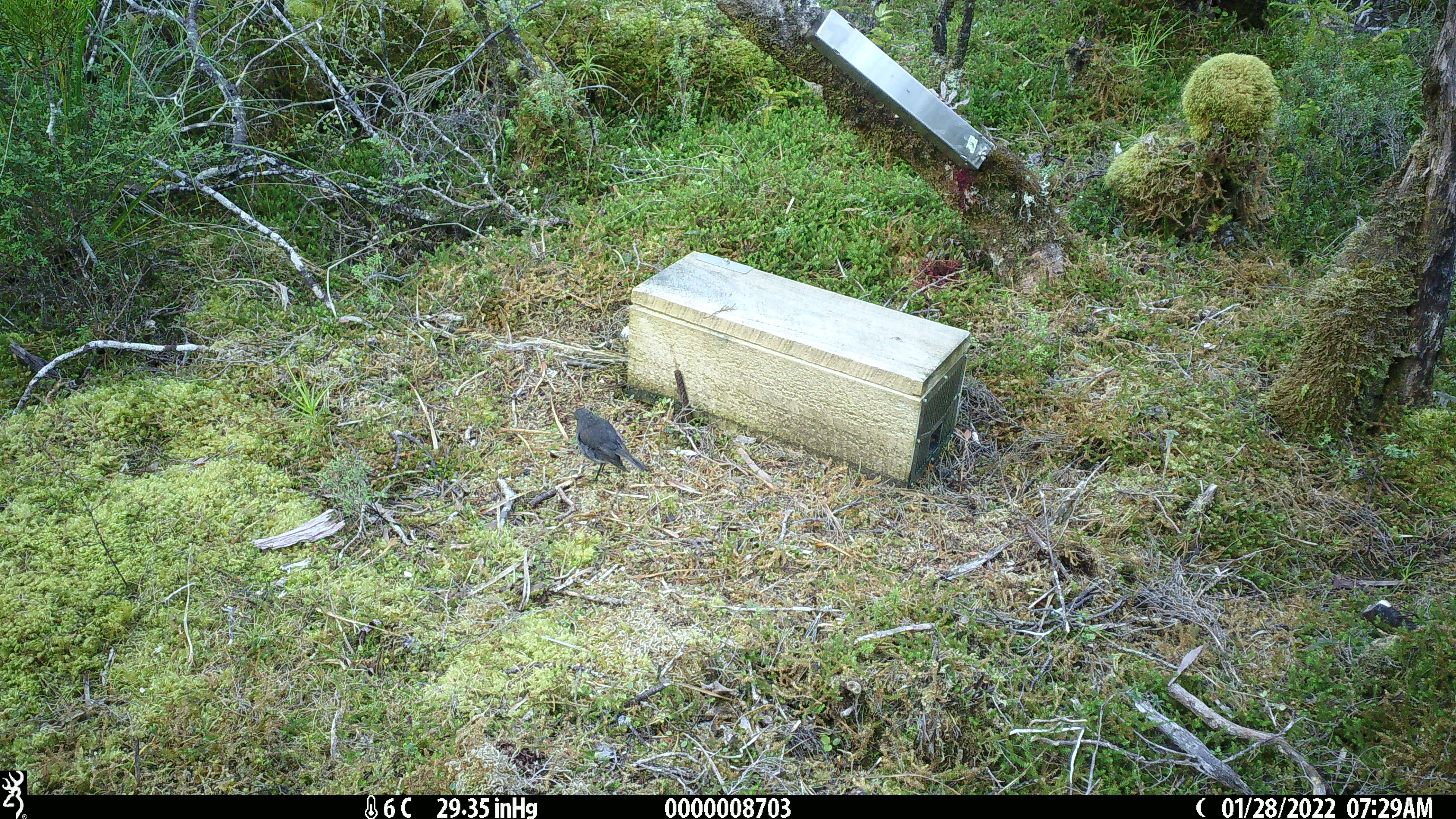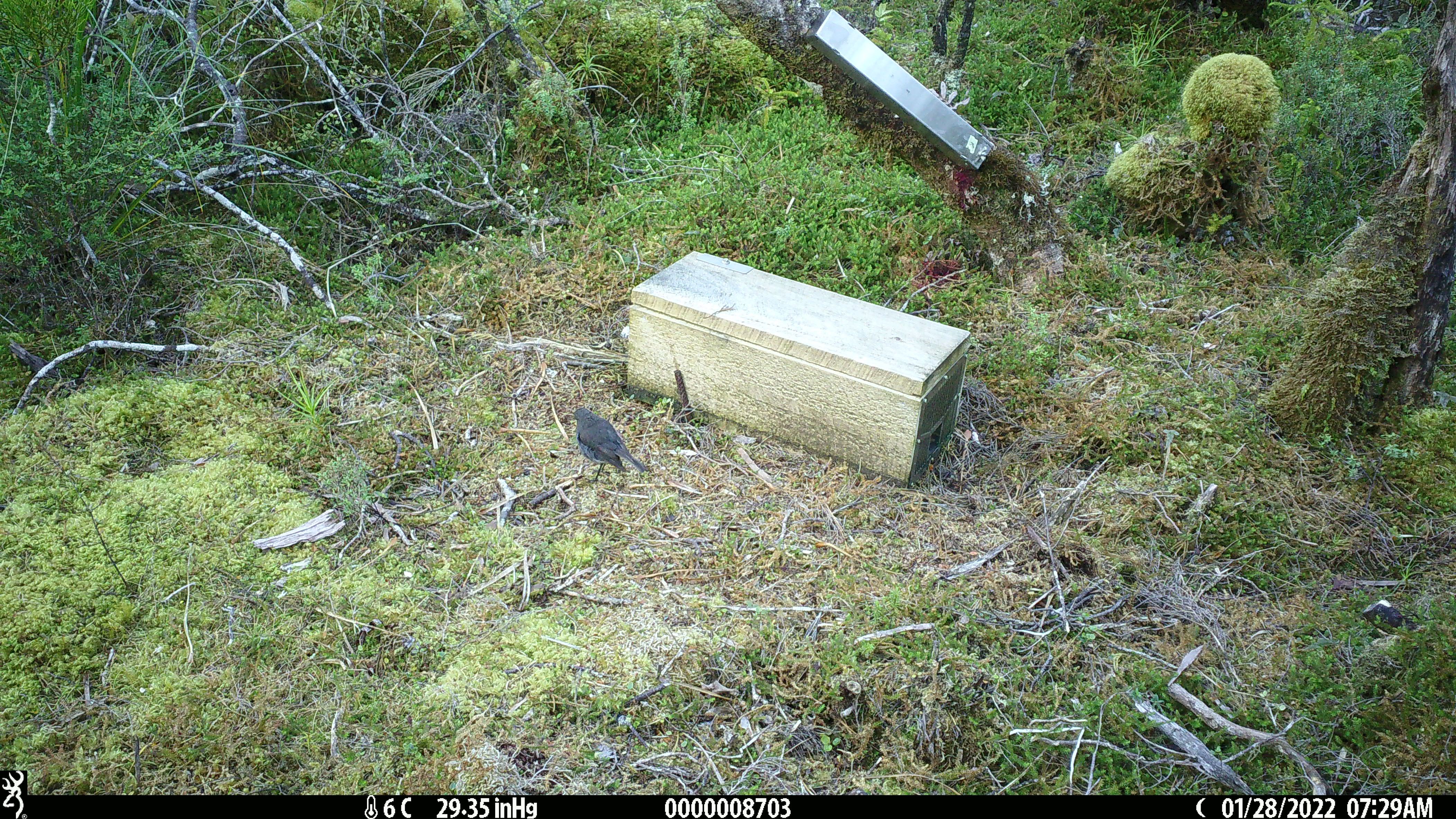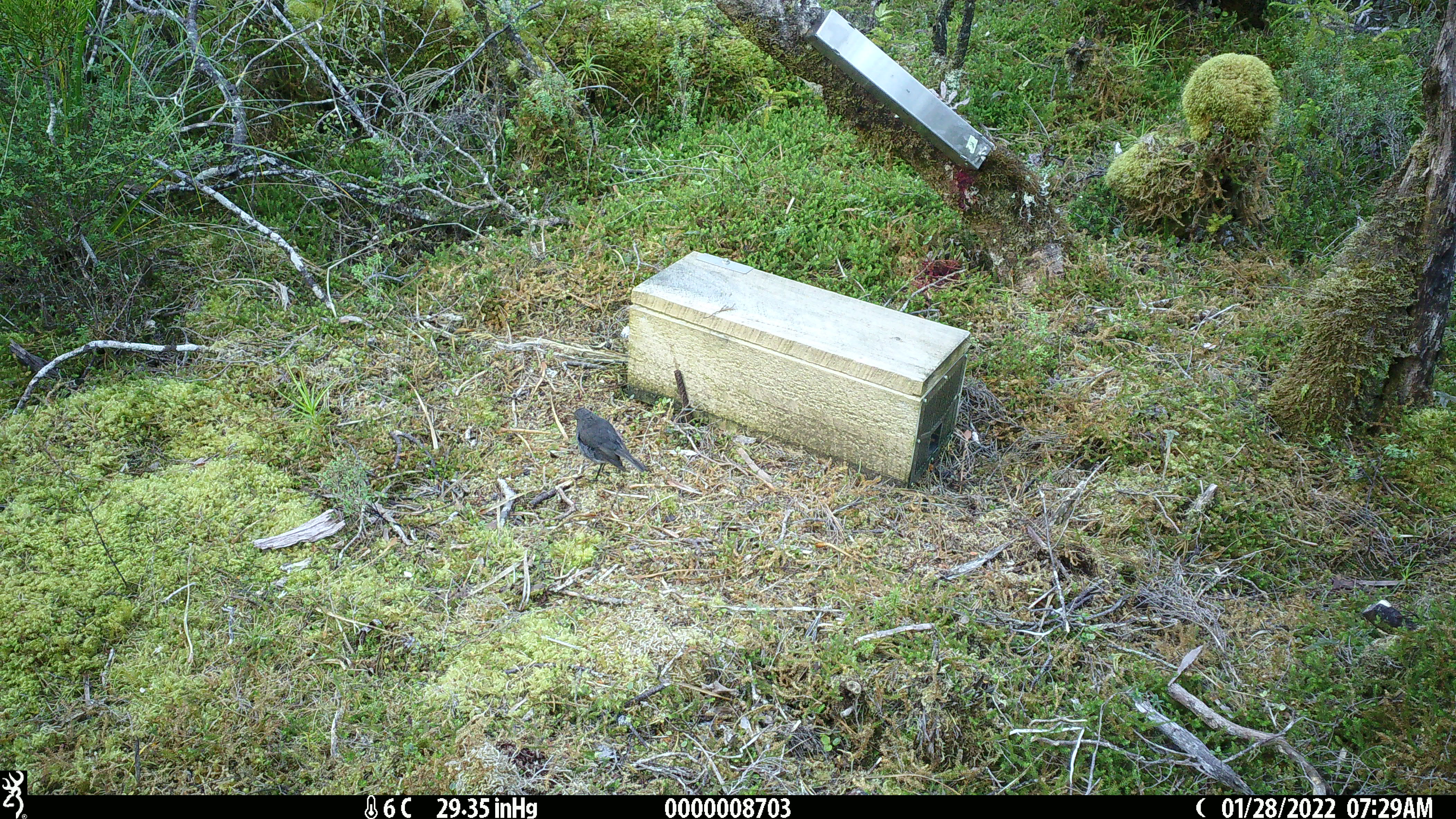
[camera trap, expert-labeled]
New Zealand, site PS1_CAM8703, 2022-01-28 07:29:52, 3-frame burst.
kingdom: Animalia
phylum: Chordata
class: Aves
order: Passeriformes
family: Petroicidae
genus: Petroica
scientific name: Petroica australis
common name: new zealand robin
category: robin